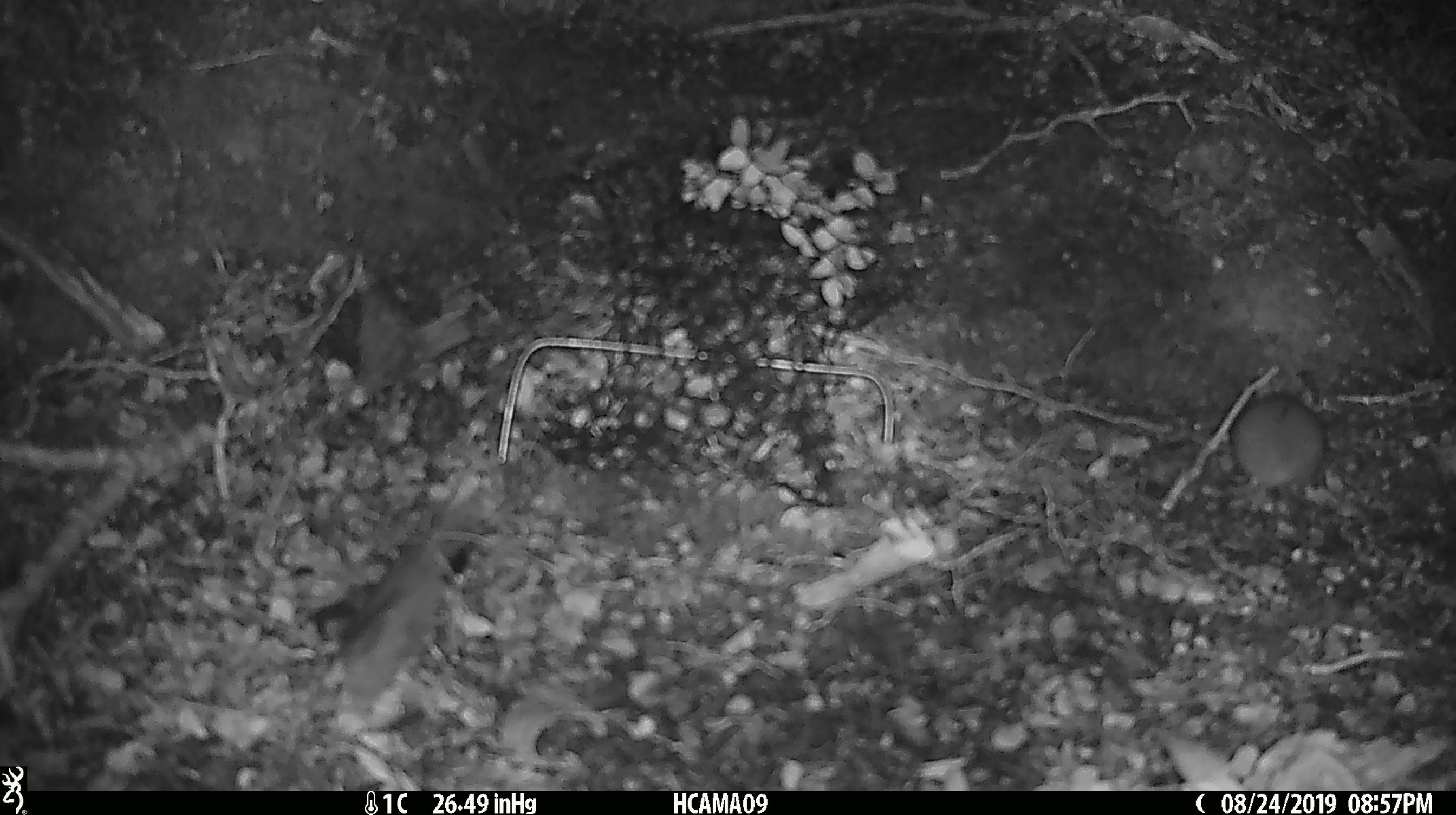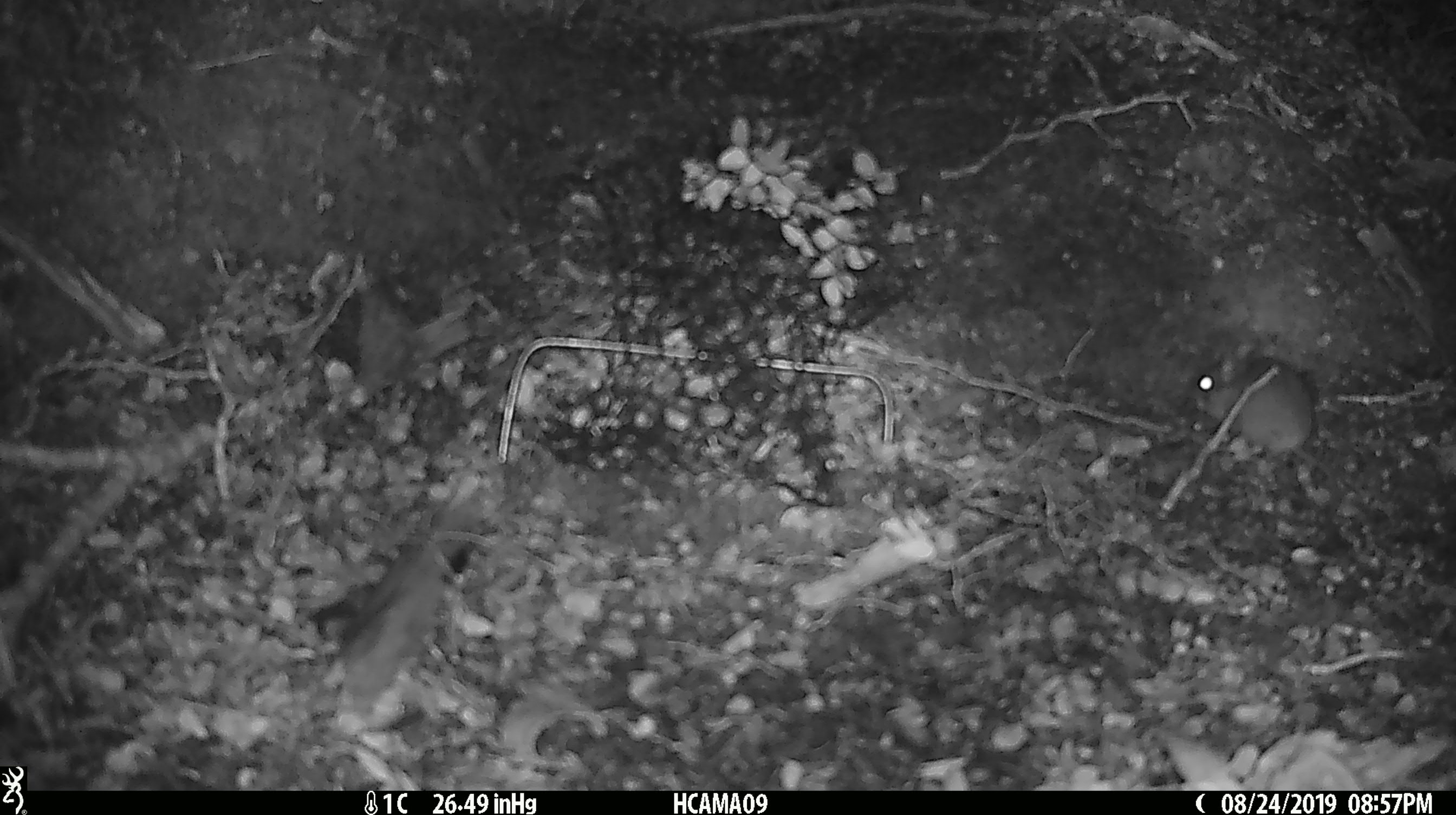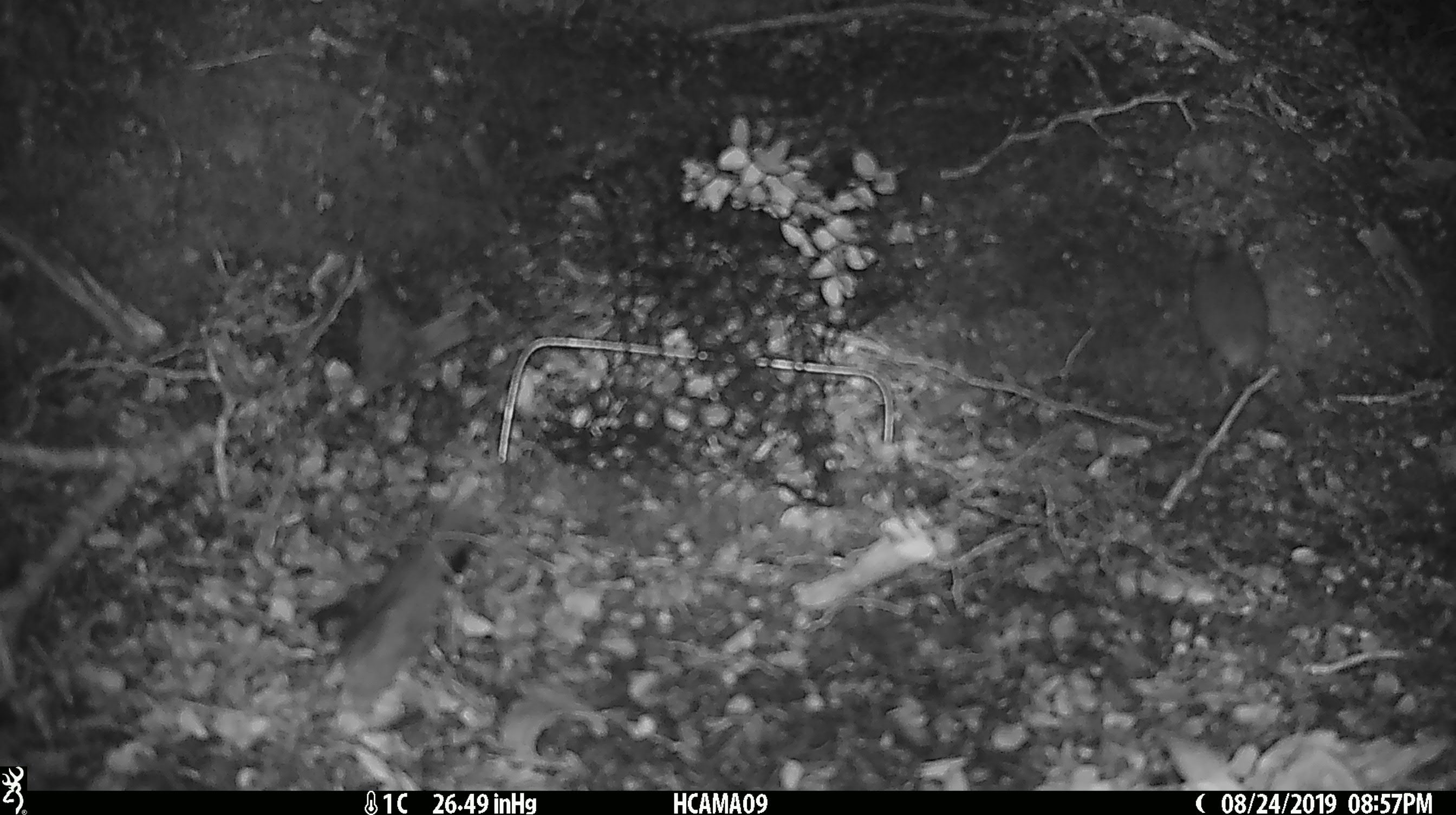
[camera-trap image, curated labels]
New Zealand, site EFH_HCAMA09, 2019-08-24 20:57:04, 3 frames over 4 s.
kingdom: Animalia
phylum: Chordata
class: Mammalia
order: Rodentia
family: Muridae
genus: Mus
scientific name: Mus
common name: mouse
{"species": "mouse (Mus)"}